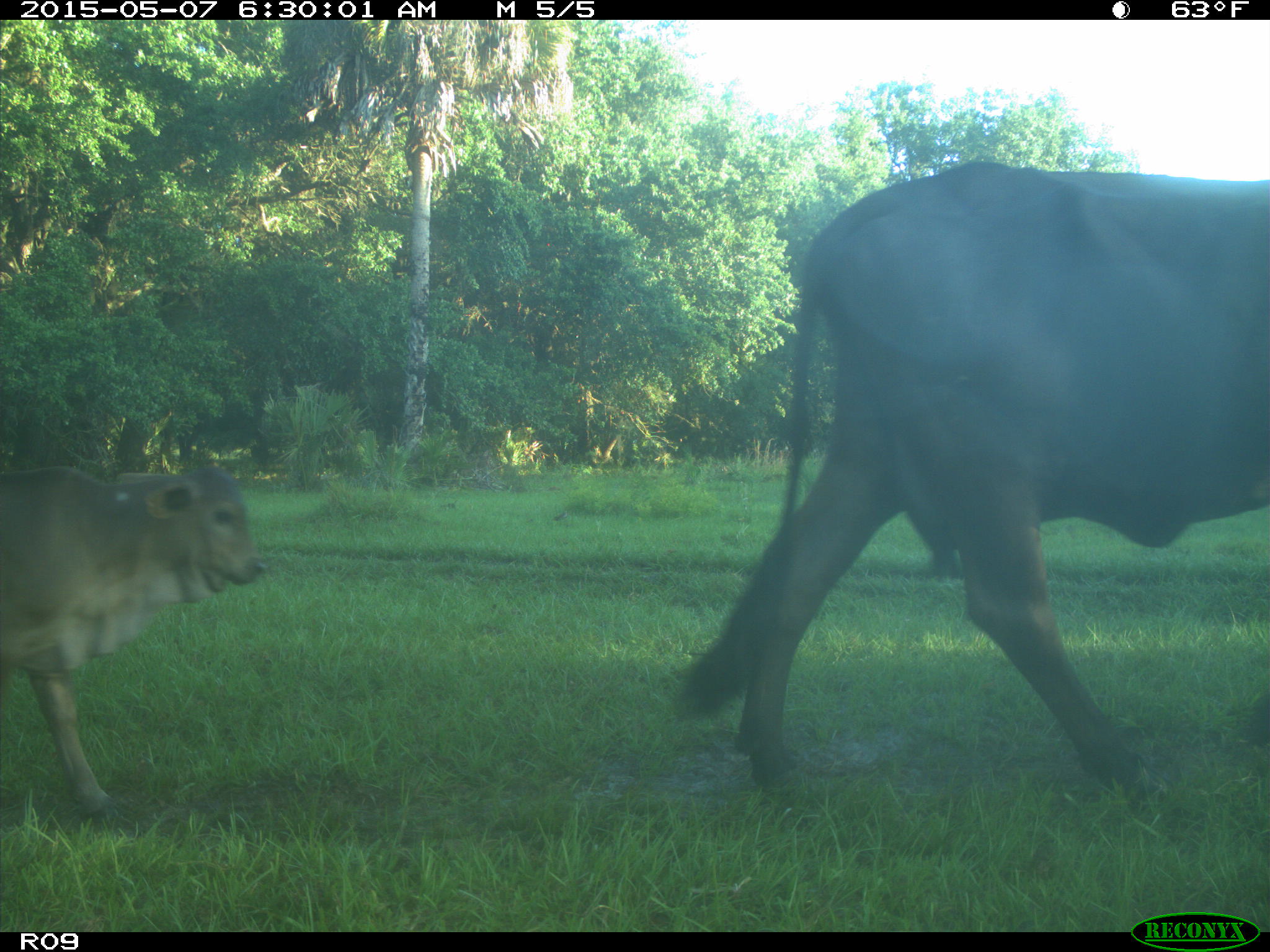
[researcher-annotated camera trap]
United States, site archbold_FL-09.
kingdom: Animalia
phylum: Chordata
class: Mammalia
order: Artiodactyla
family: Bovidae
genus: Bos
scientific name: Bos taurus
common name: domestic cow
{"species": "Bos taurus (domestic cow)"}